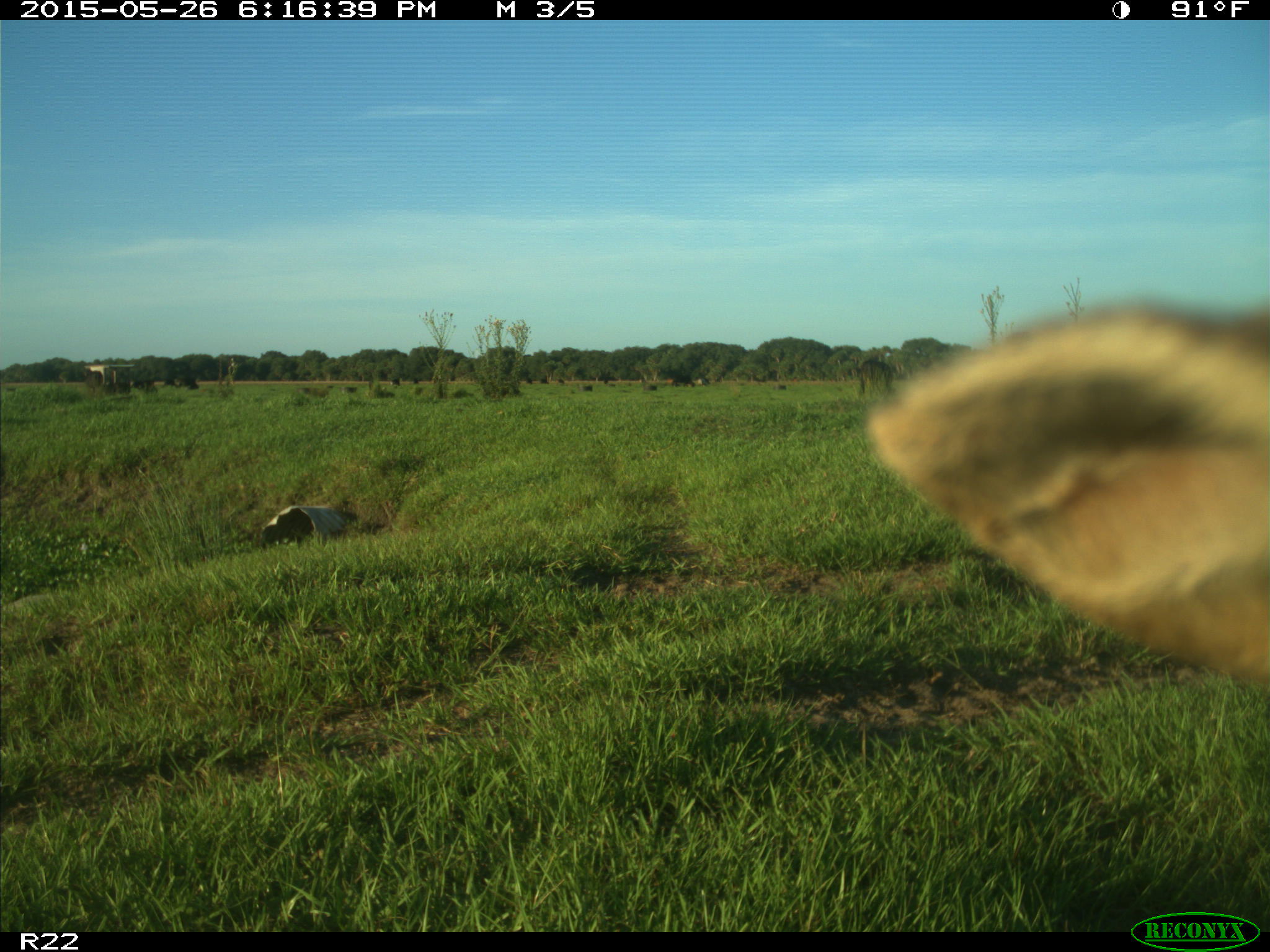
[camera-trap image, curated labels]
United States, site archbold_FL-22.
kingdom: Animalia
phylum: Chordata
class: Mammalia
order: Artiodactyla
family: Bovidae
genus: Bos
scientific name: Bos taurus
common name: domestic cow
Bos taurus (domestic cow).